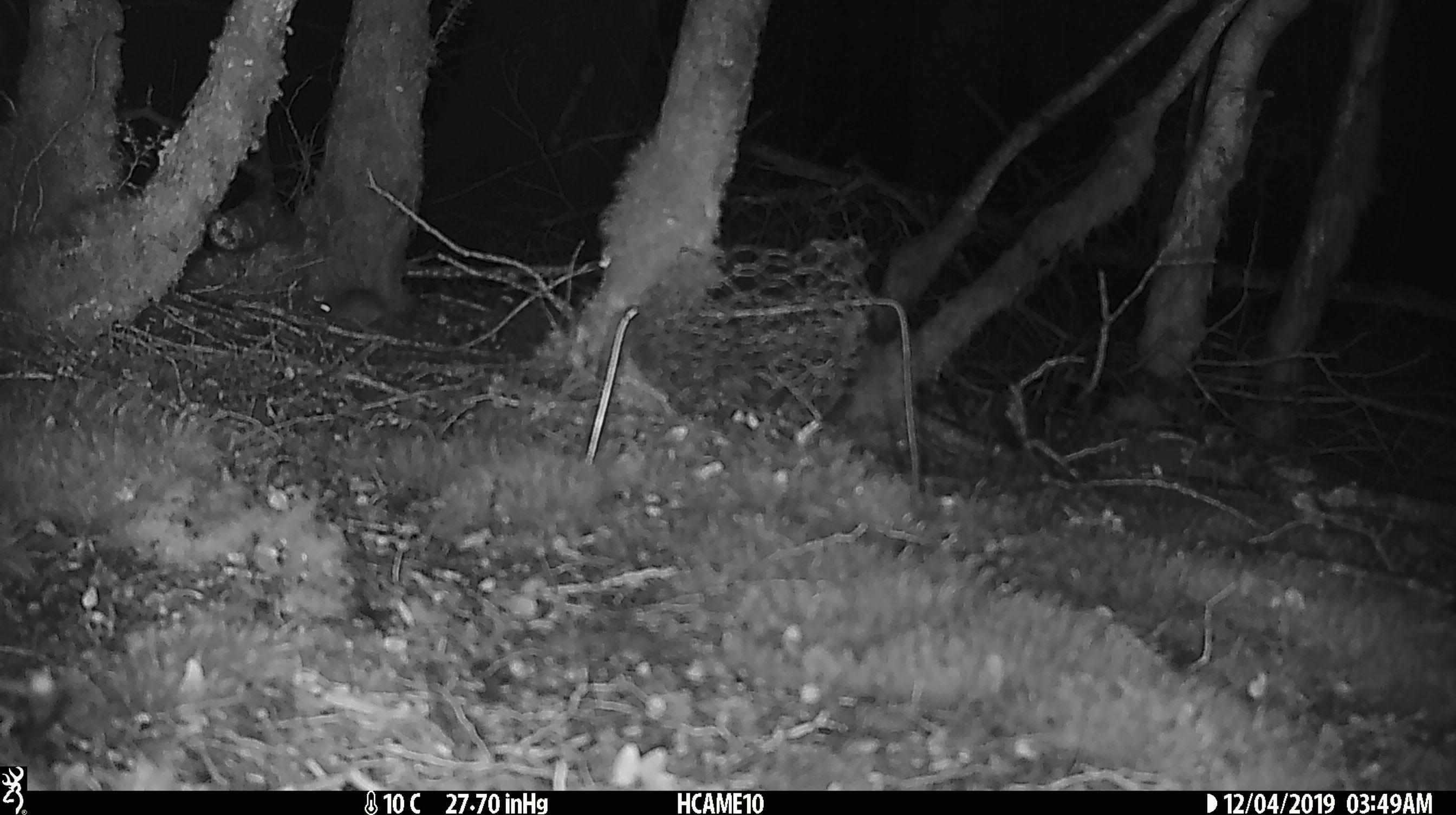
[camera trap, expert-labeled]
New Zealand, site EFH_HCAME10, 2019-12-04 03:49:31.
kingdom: Animalia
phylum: Chordata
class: Mammalia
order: Rodentia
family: Muridae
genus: Mus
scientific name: Mus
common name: mouse